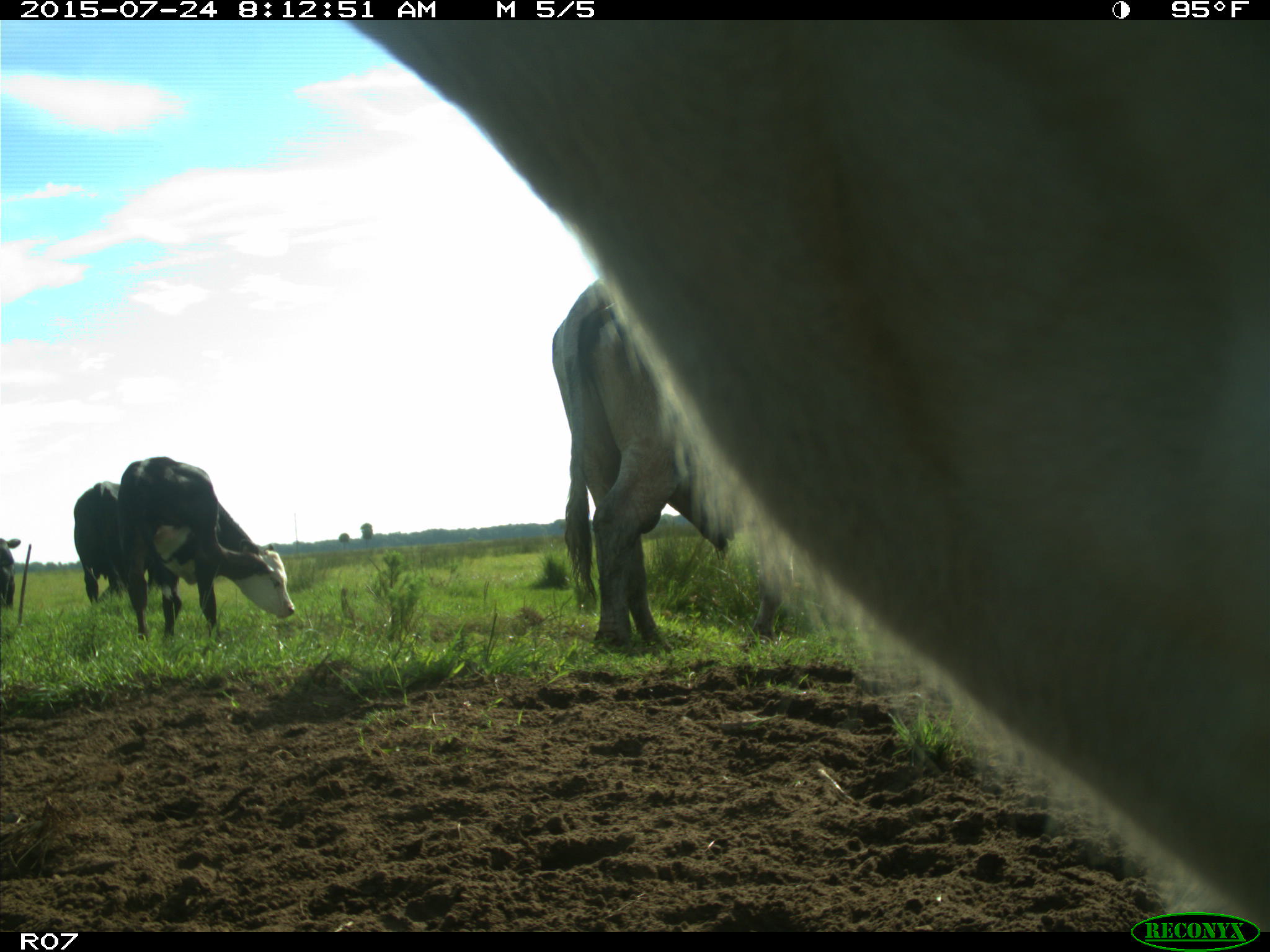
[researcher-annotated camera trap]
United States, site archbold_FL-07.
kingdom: Animalia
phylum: Chordata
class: Mammalia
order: Artiodactyla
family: Bovidae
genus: Bos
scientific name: Bos taurus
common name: domestic cow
Bos taurus (domestic cow).